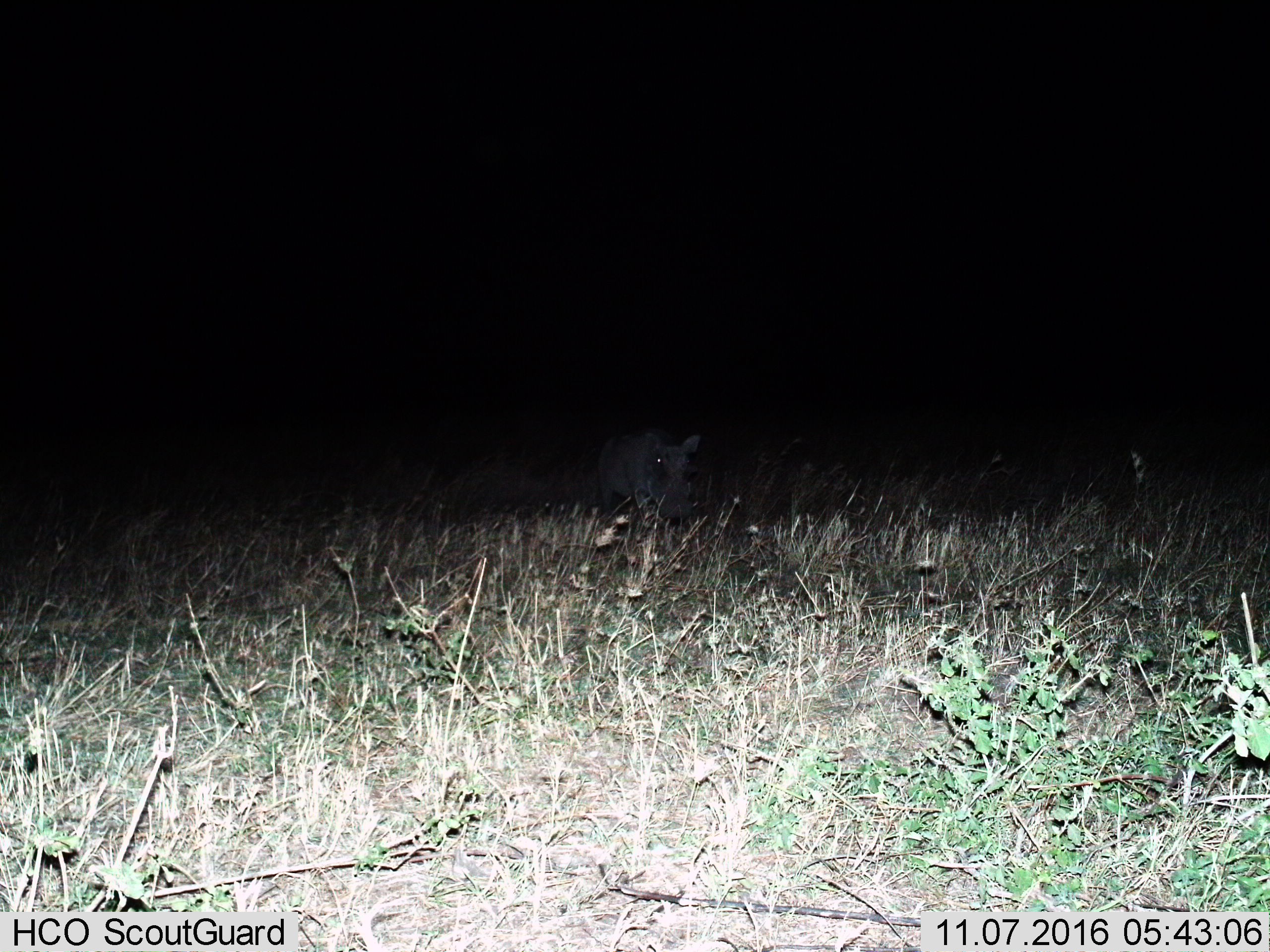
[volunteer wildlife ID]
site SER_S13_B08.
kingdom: Animalia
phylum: Chordata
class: Mammalia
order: Artiodactyla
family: Suidae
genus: Phacochoerus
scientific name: Phacochoerus africanus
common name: warthog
Warthog (Phacochoerus africanus), count 1. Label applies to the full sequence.